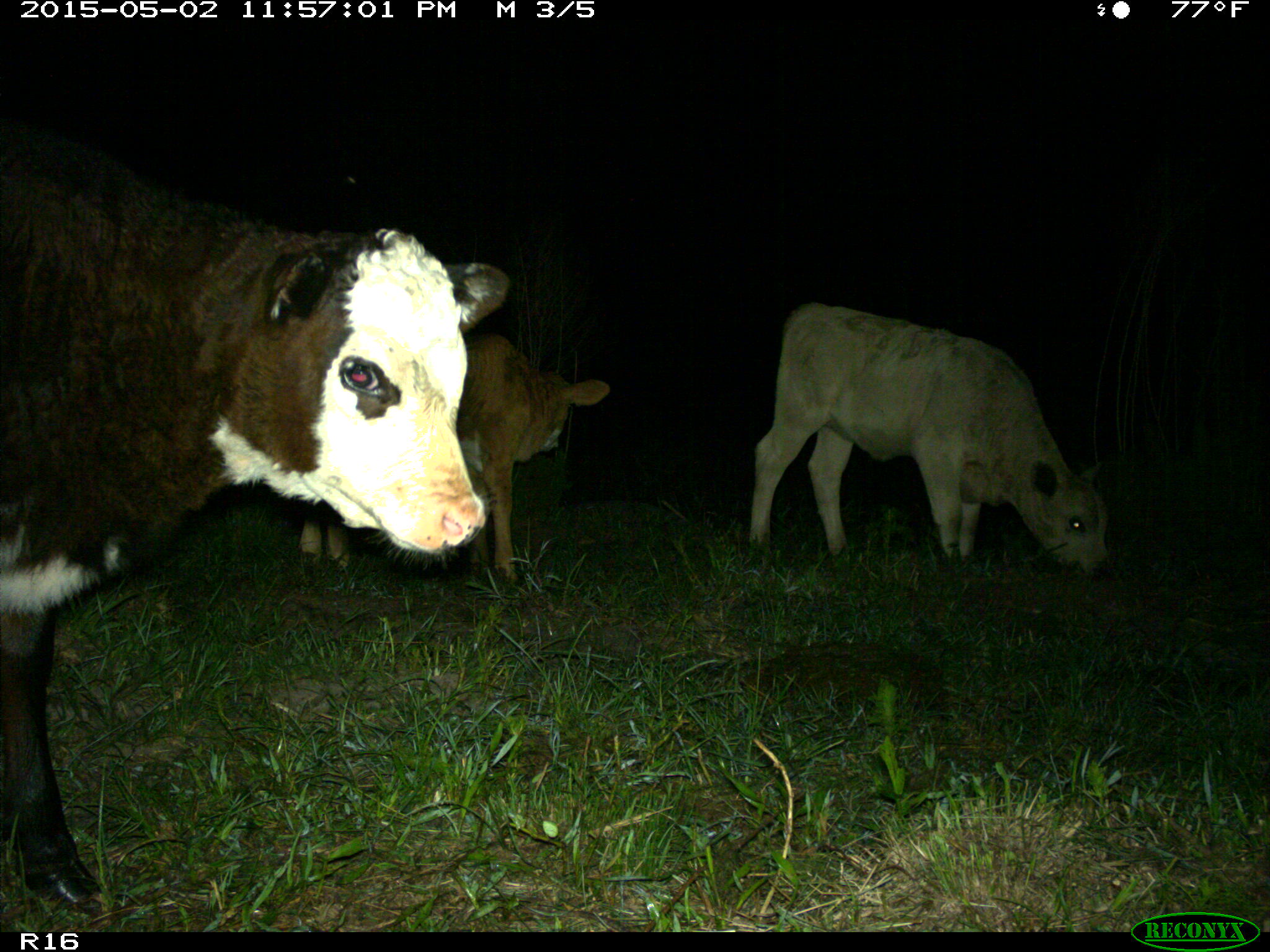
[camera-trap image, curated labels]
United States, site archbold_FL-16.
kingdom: Animalia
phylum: Chordata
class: Mammalia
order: Artiodactyla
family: Bovidae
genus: Bos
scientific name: Bos taurus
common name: domestic cow